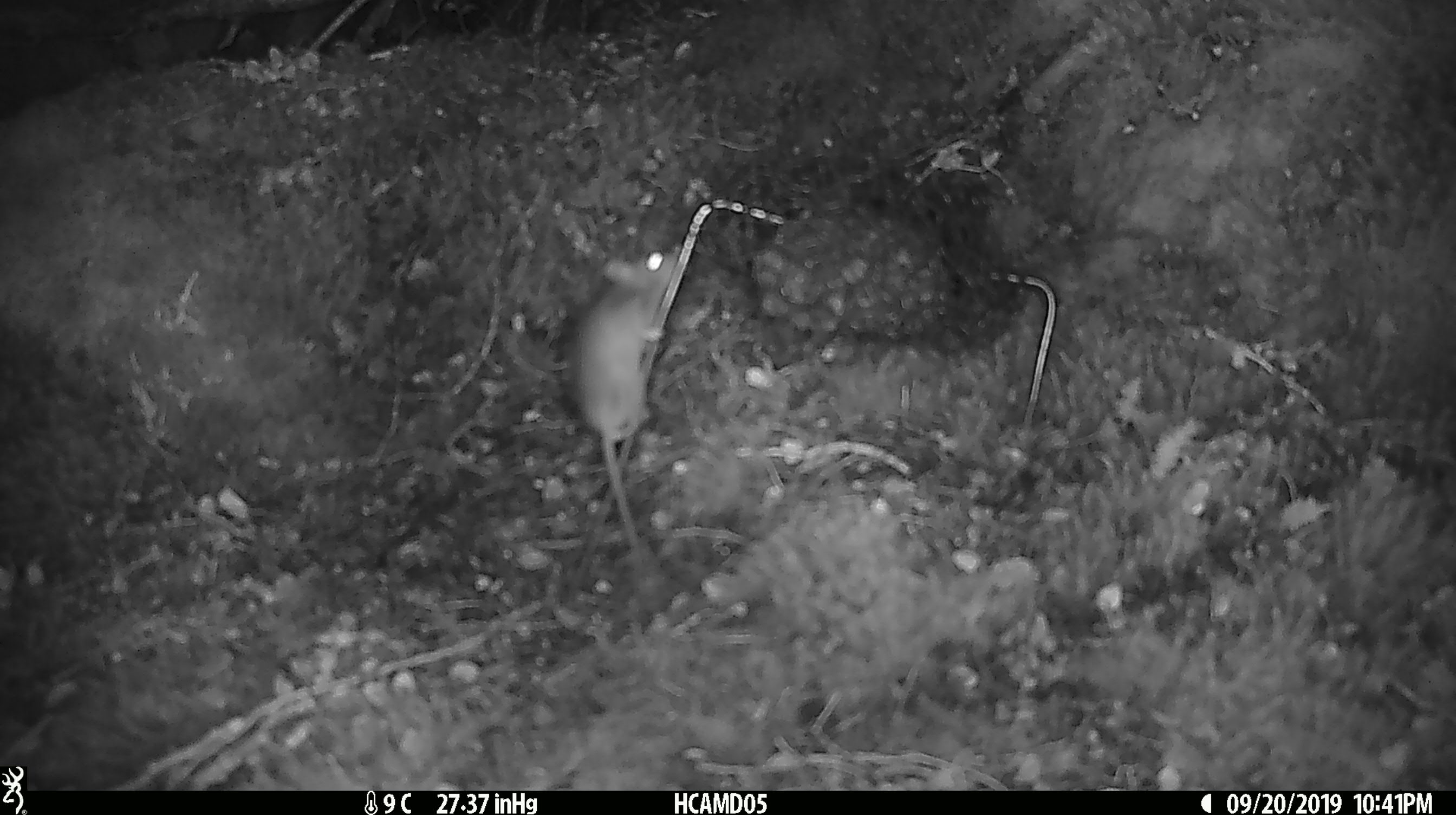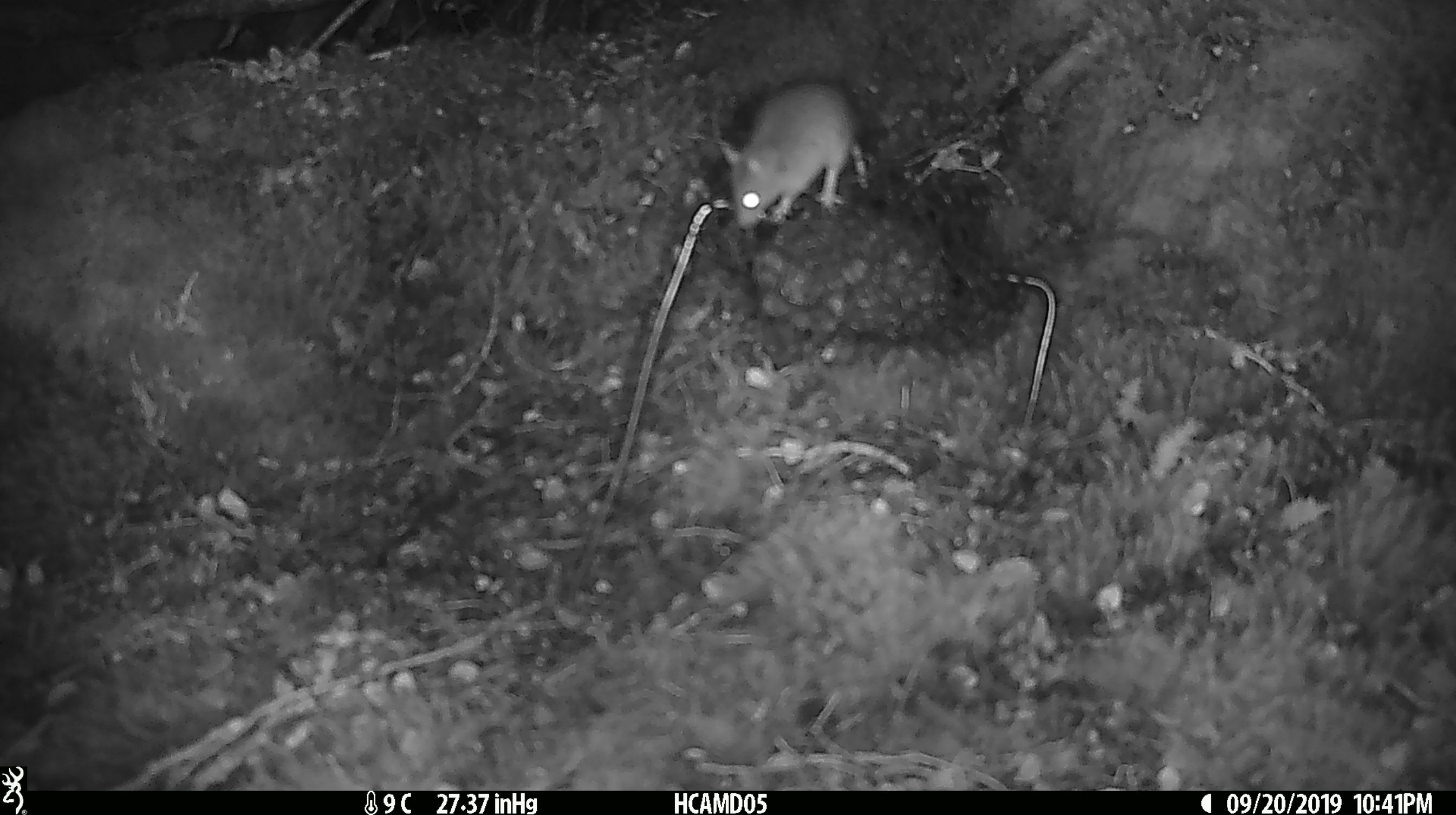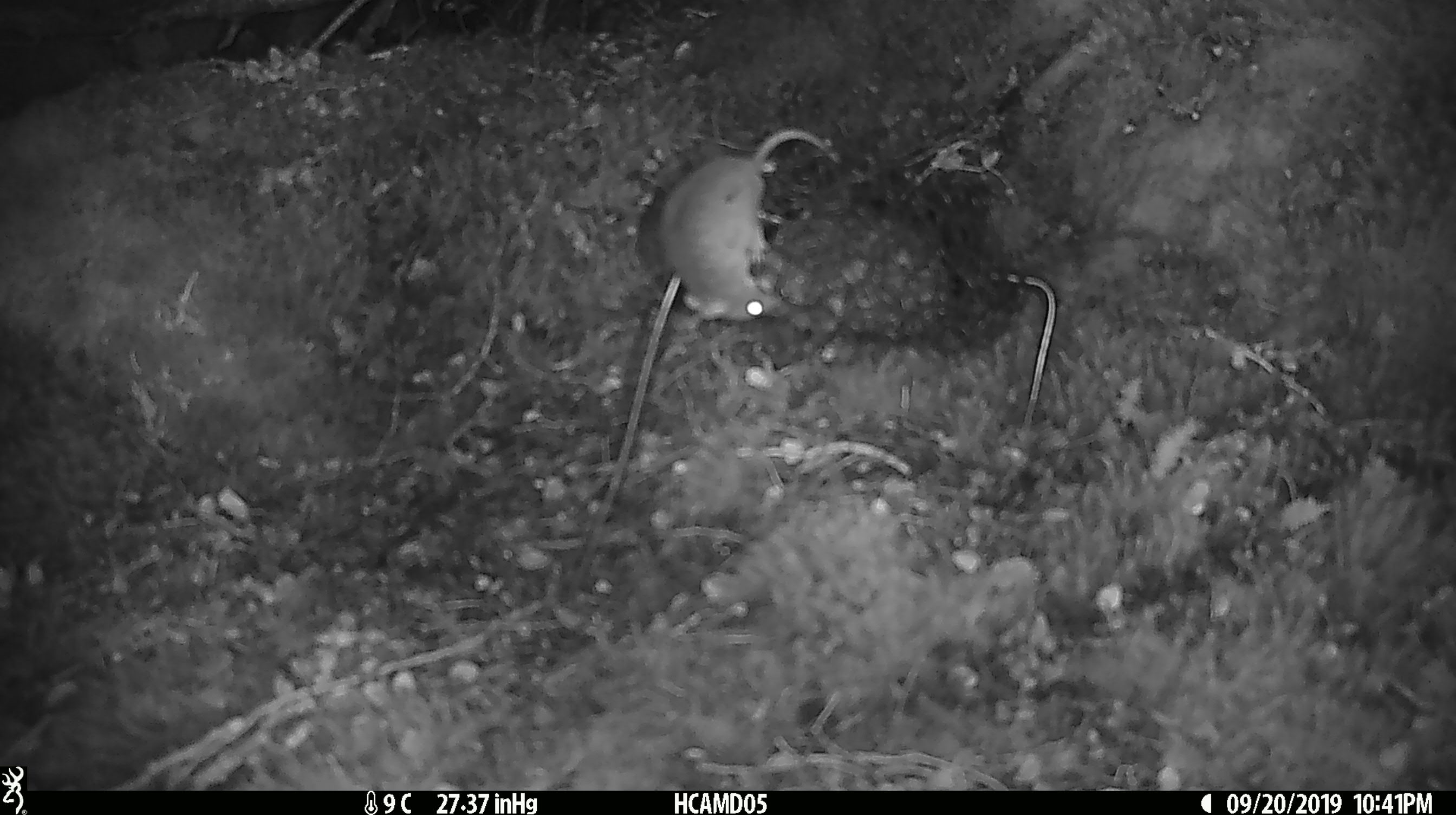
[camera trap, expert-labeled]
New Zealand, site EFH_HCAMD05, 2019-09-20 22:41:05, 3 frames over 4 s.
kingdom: Animalia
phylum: Chordata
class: Mammalia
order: Rodentia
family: Muridae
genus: Mus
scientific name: Mus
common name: mouse